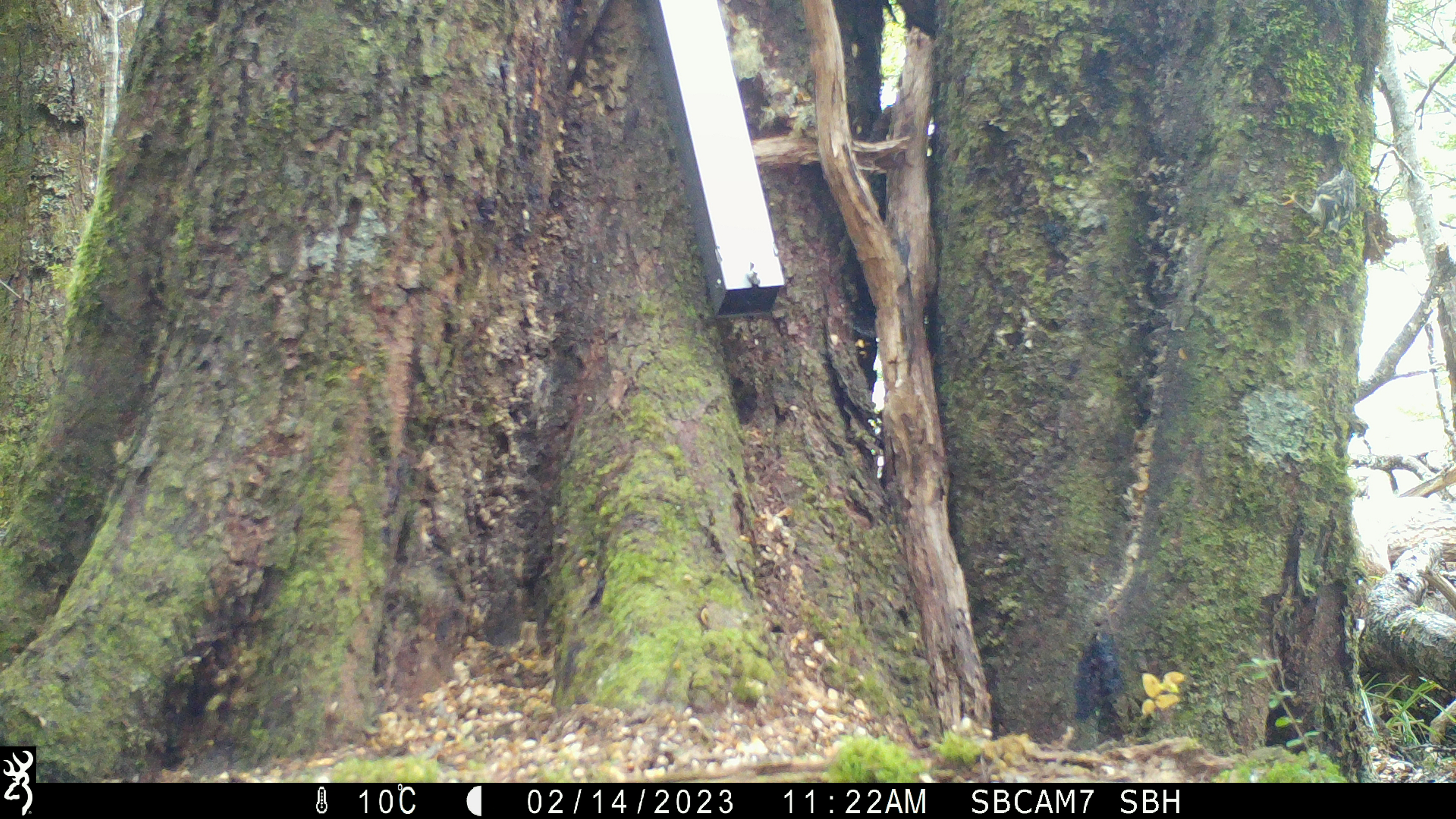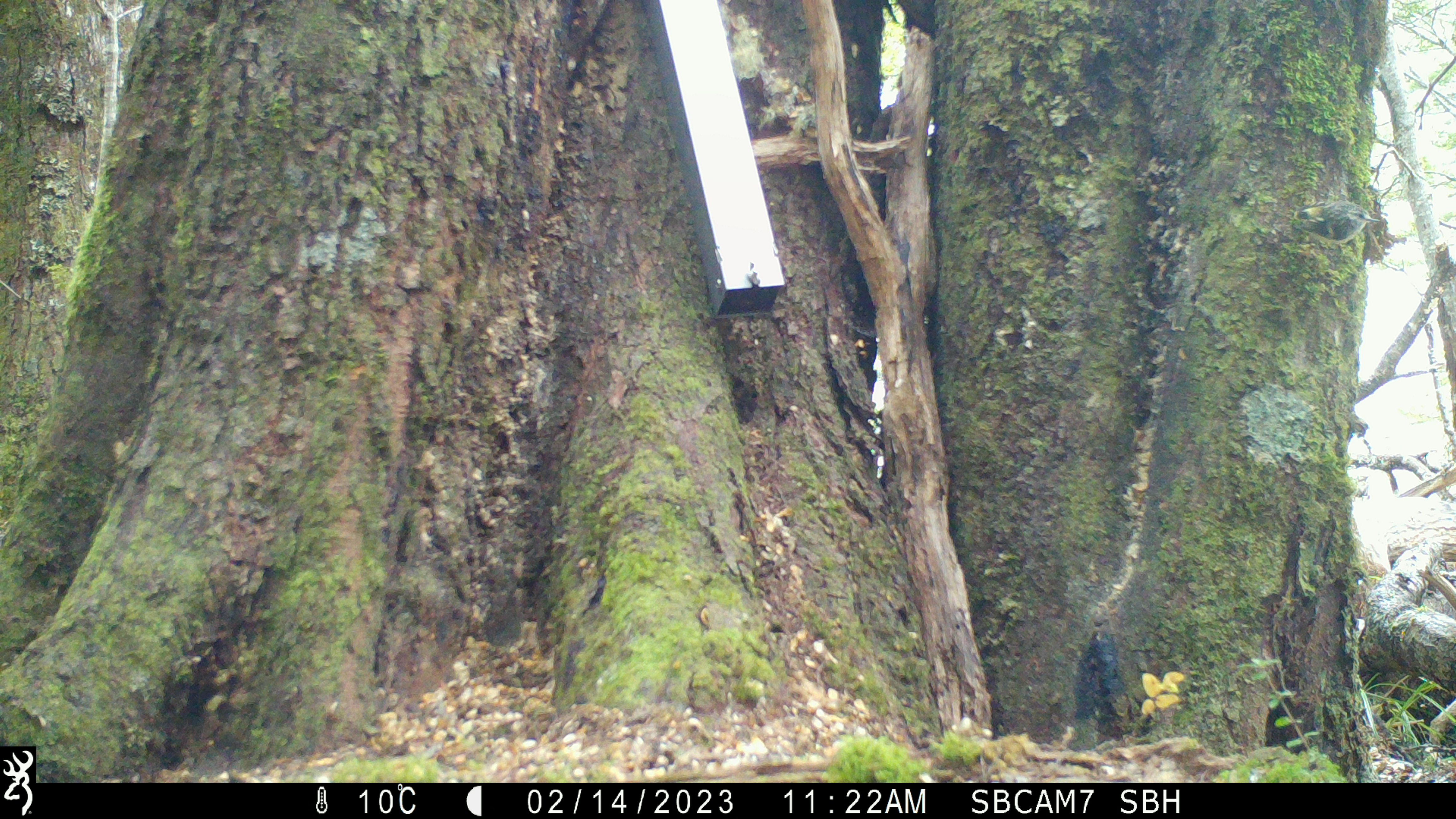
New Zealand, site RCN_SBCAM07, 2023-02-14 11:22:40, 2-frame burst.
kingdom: Animalia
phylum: Chordata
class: Aves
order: Passeriformes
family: Acanthisittidae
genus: Acanthisitta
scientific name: Acanthisitta chloris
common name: rifleman